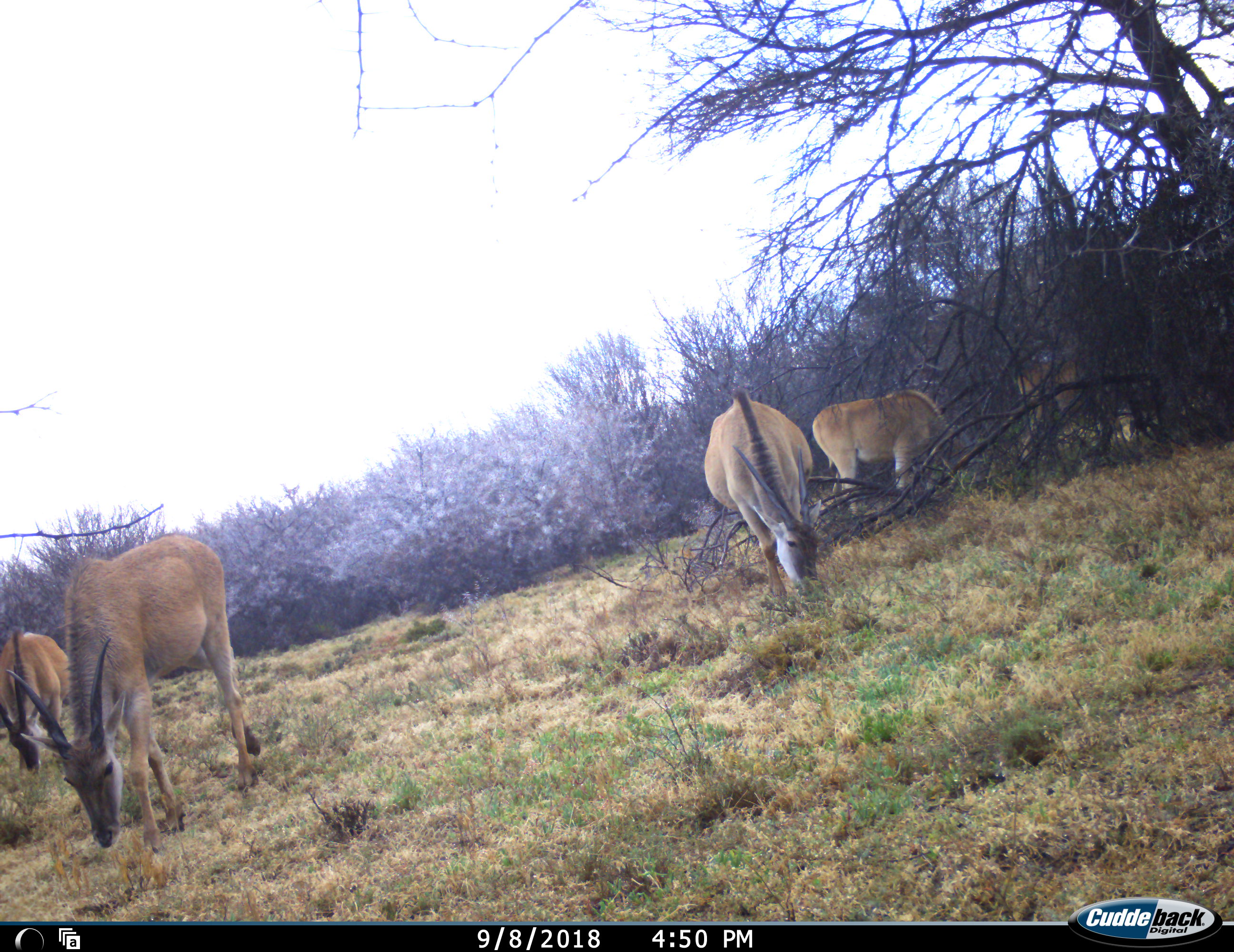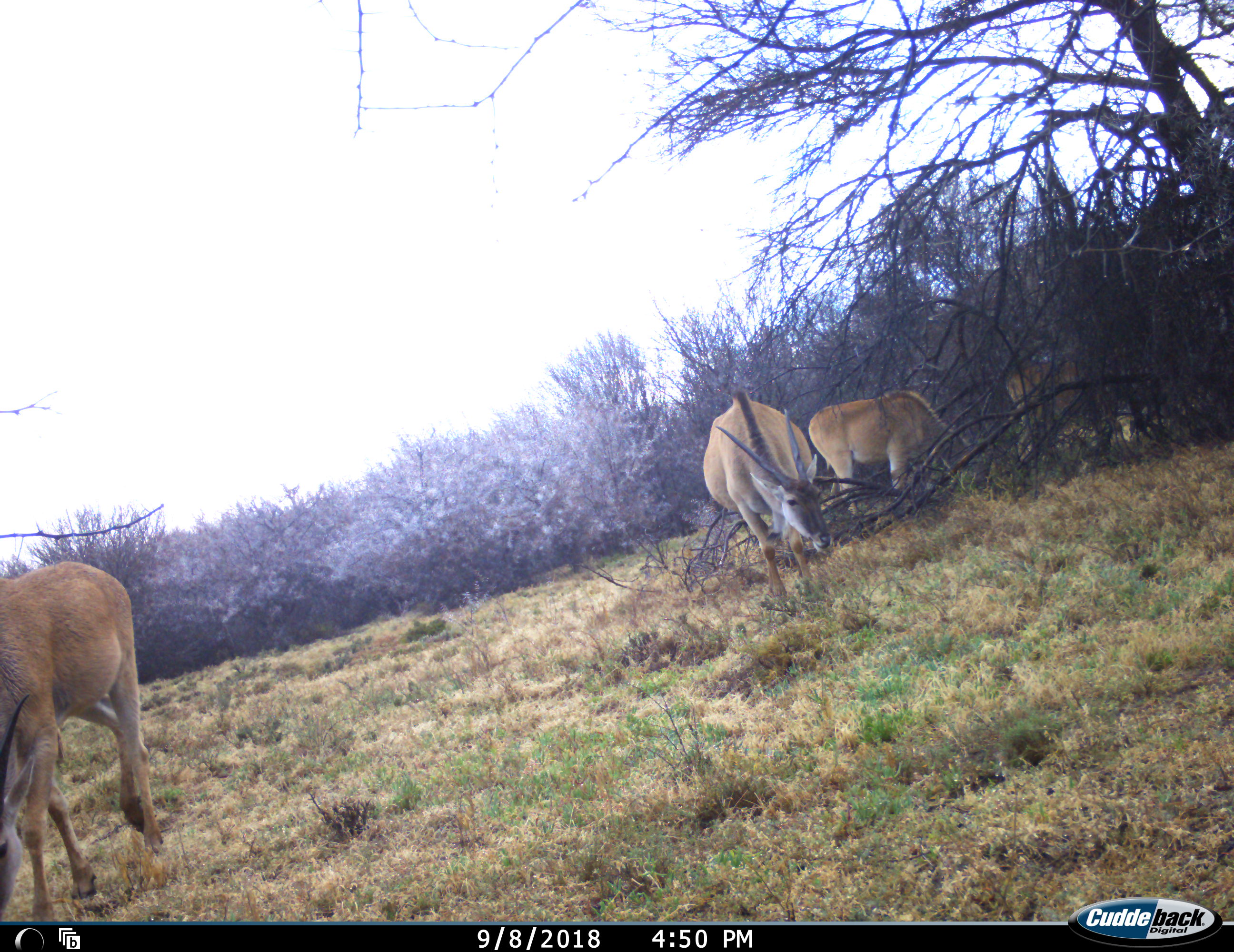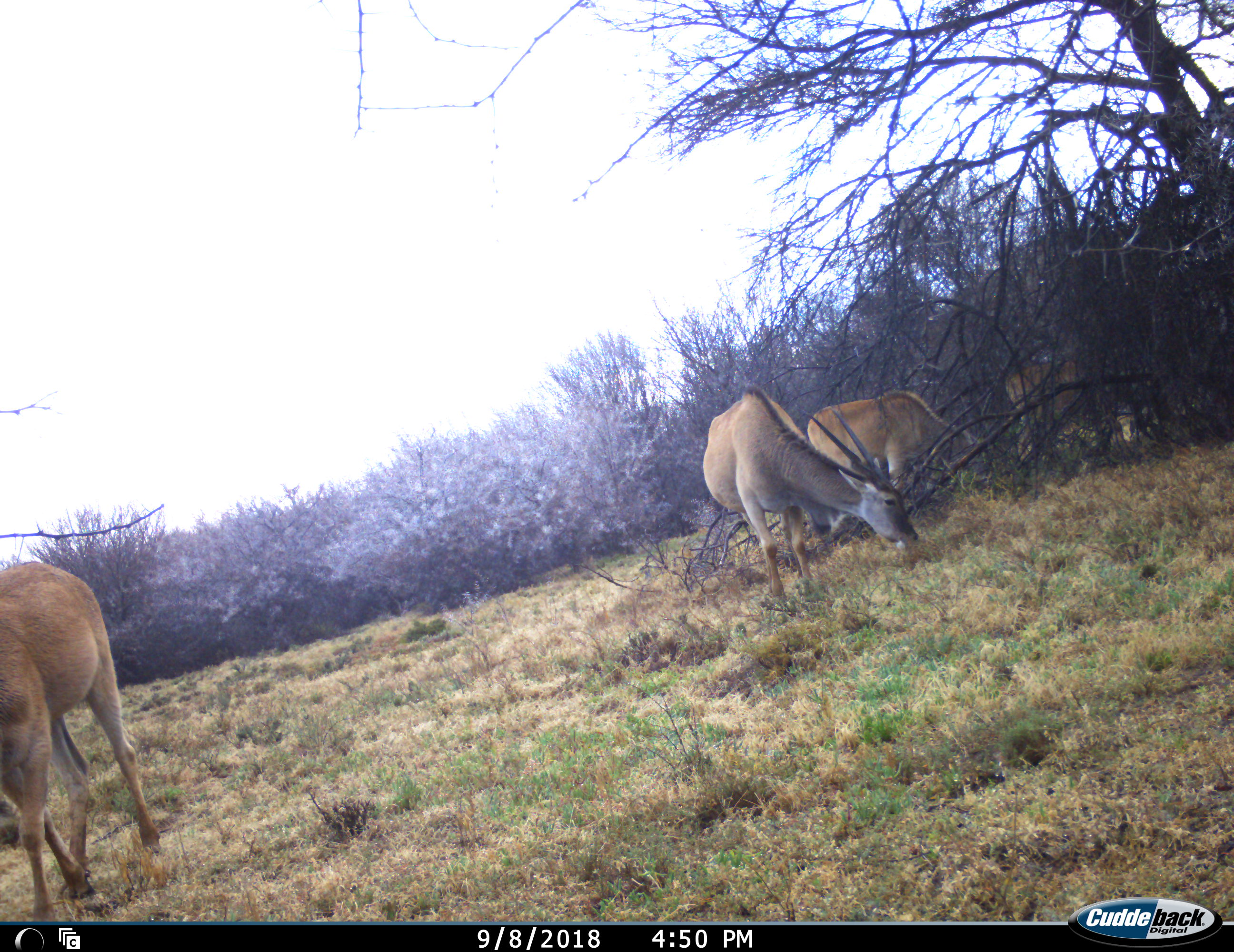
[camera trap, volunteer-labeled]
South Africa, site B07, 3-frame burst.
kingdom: Animalia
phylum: Chordata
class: Mammalia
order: Artiodactyla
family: Bovidae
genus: Tragelaphus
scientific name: Tragelaphus oryx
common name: eland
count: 5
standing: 33%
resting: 0%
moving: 56%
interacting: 0%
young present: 0%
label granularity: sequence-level